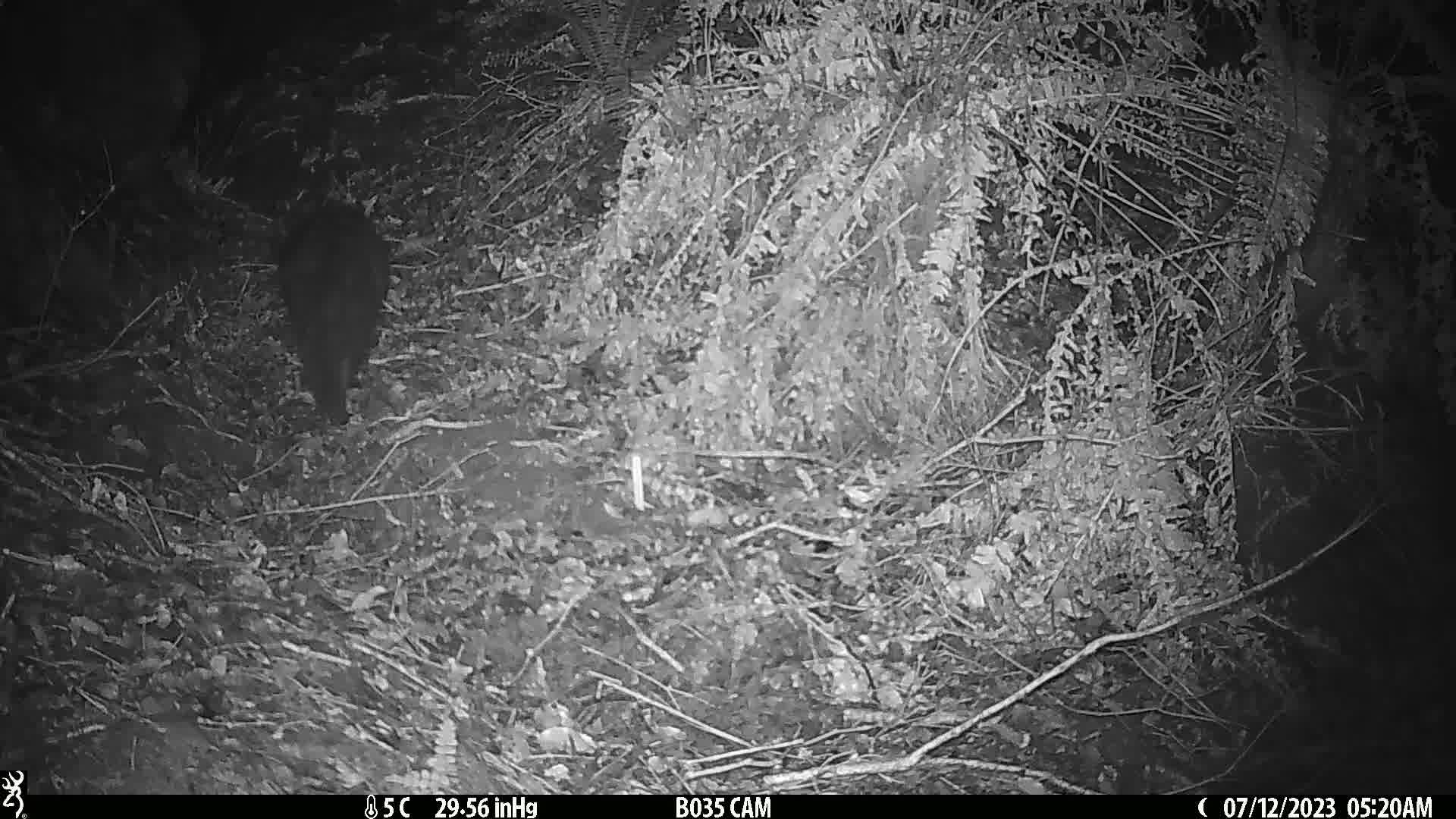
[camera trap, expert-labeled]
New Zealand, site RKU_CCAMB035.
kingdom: Animalia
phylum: Chordata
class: Mammalia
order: Carnivora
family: Felidae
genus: Felis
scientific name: Felis catus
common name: domestic cat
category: cat